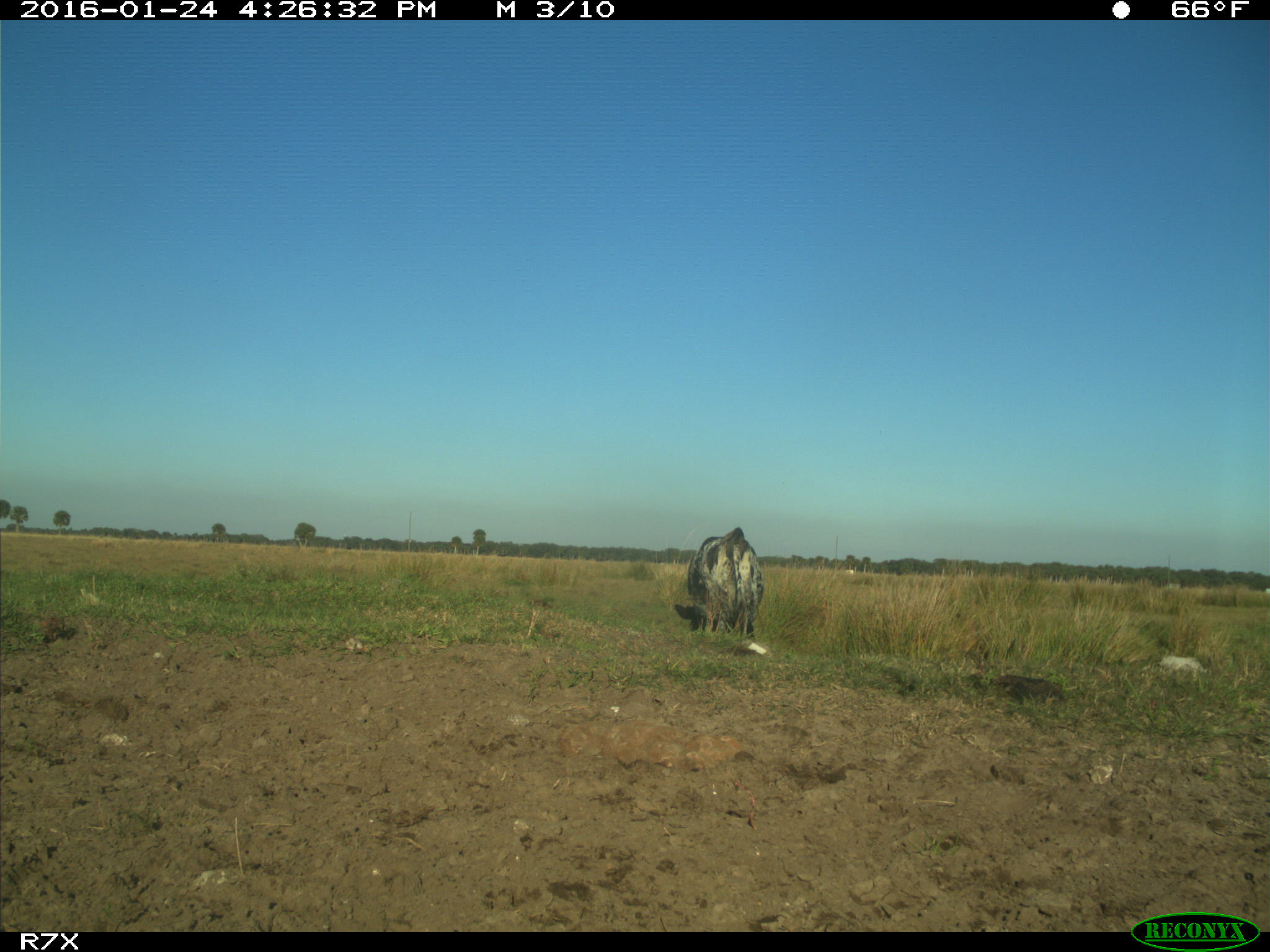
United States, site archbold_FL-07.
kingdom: Animalia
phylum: Chordata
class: Mammalia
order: Artiodactyla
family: Bovidae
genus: Bos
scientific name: Bos taurus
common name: domestic cow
Bos taurus (domestic cow).